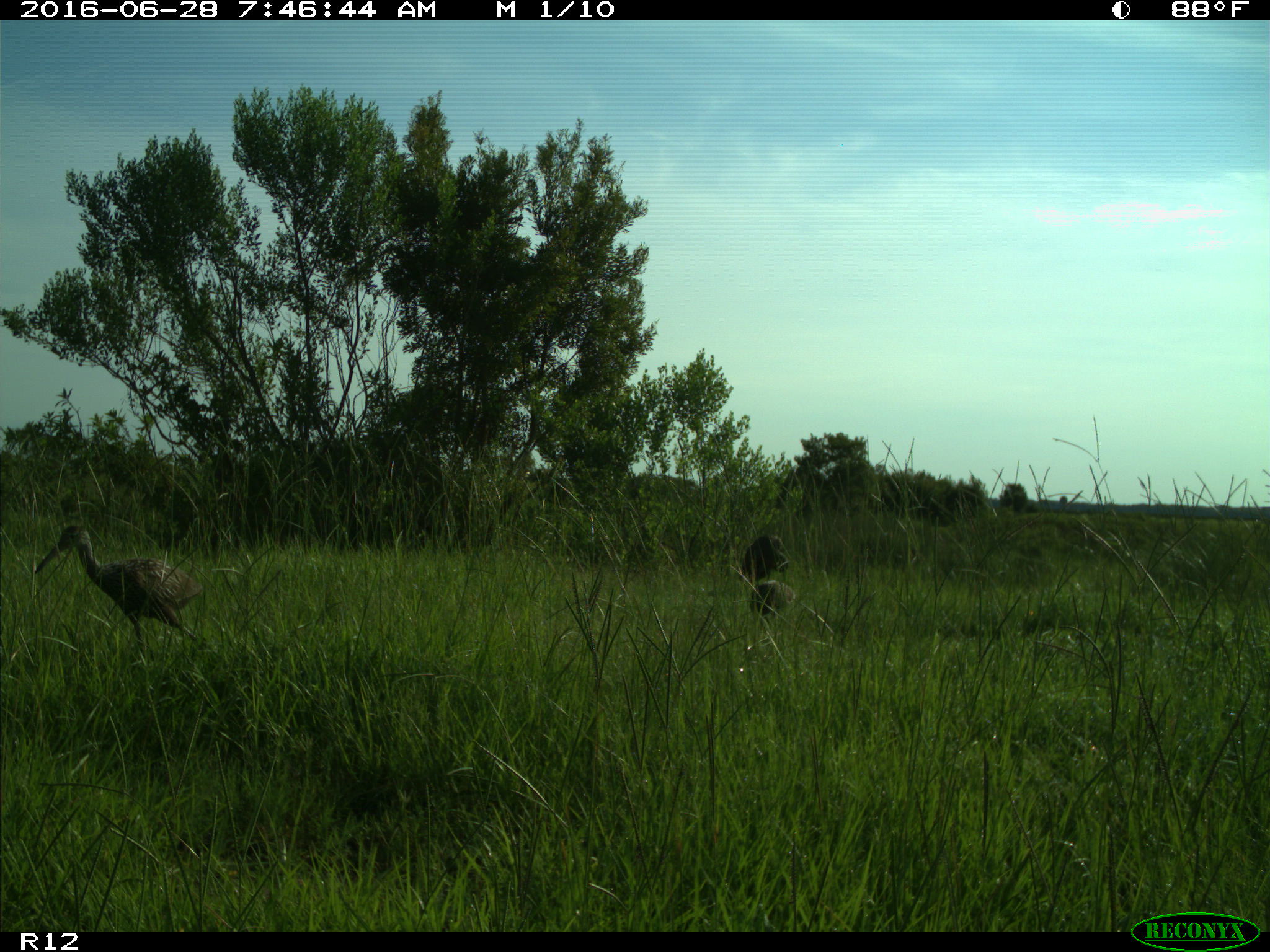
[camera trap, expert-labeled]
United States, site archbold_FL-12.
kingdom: Animalia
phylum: Chordata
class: Aves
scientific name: Aves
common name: birds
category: unidentified bird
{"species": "unidentified bird (birds) (Aves)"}